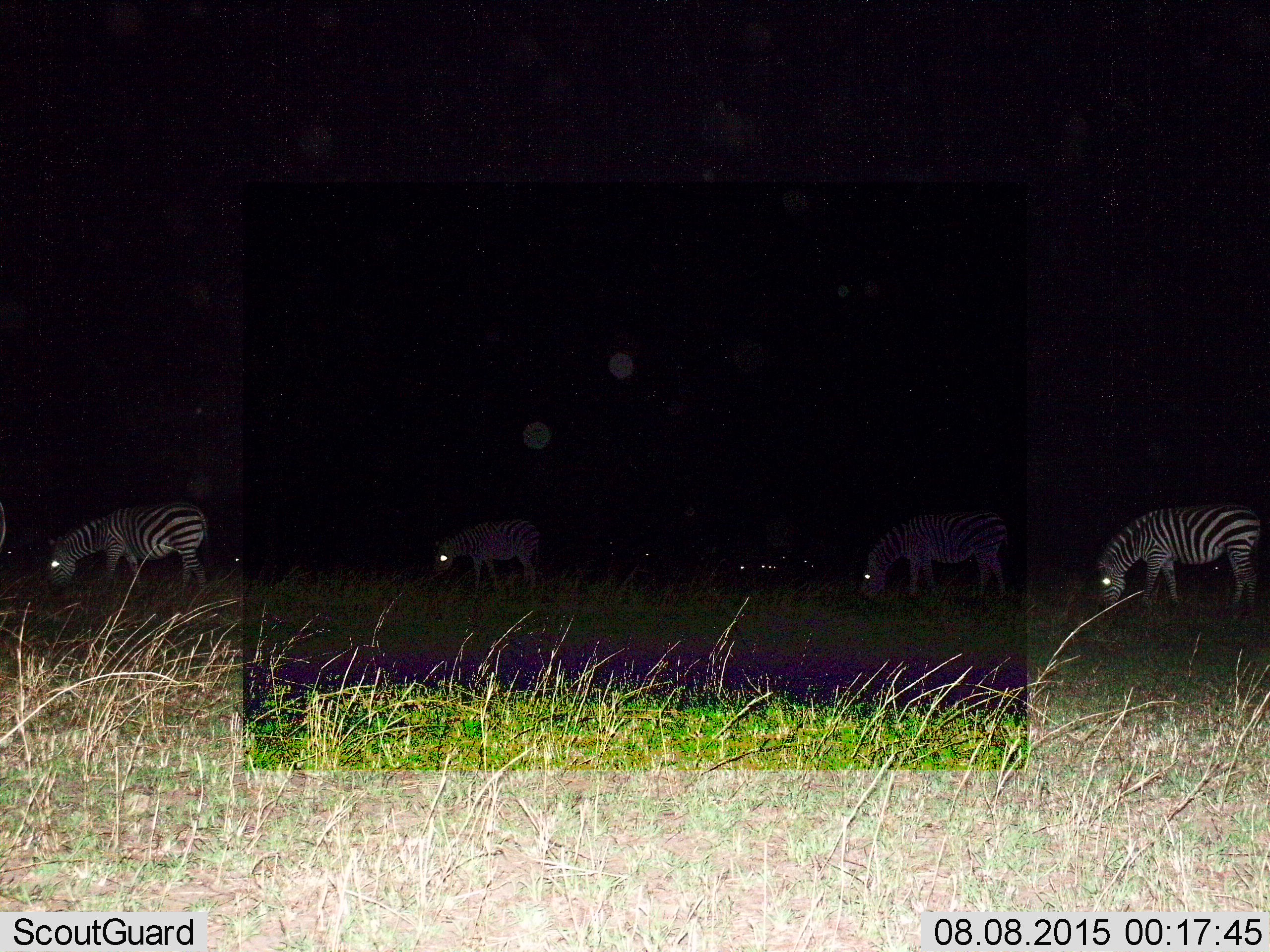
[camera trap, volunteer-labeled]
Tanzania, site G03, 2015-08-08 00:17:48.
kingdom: Animalia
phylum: Chordata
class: Mammalia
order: Perissodactyla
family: Equidae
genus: Equus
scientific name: Equus quagga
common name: plains zebra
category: zebra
Zebra (plains zebra) (Equus quagga), count 4. Behavior (volunteer vote fractions): standing 35%, resting 5%, moving 10%, interacting 0%. Young present (vote fraction): 20%. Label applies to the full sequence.